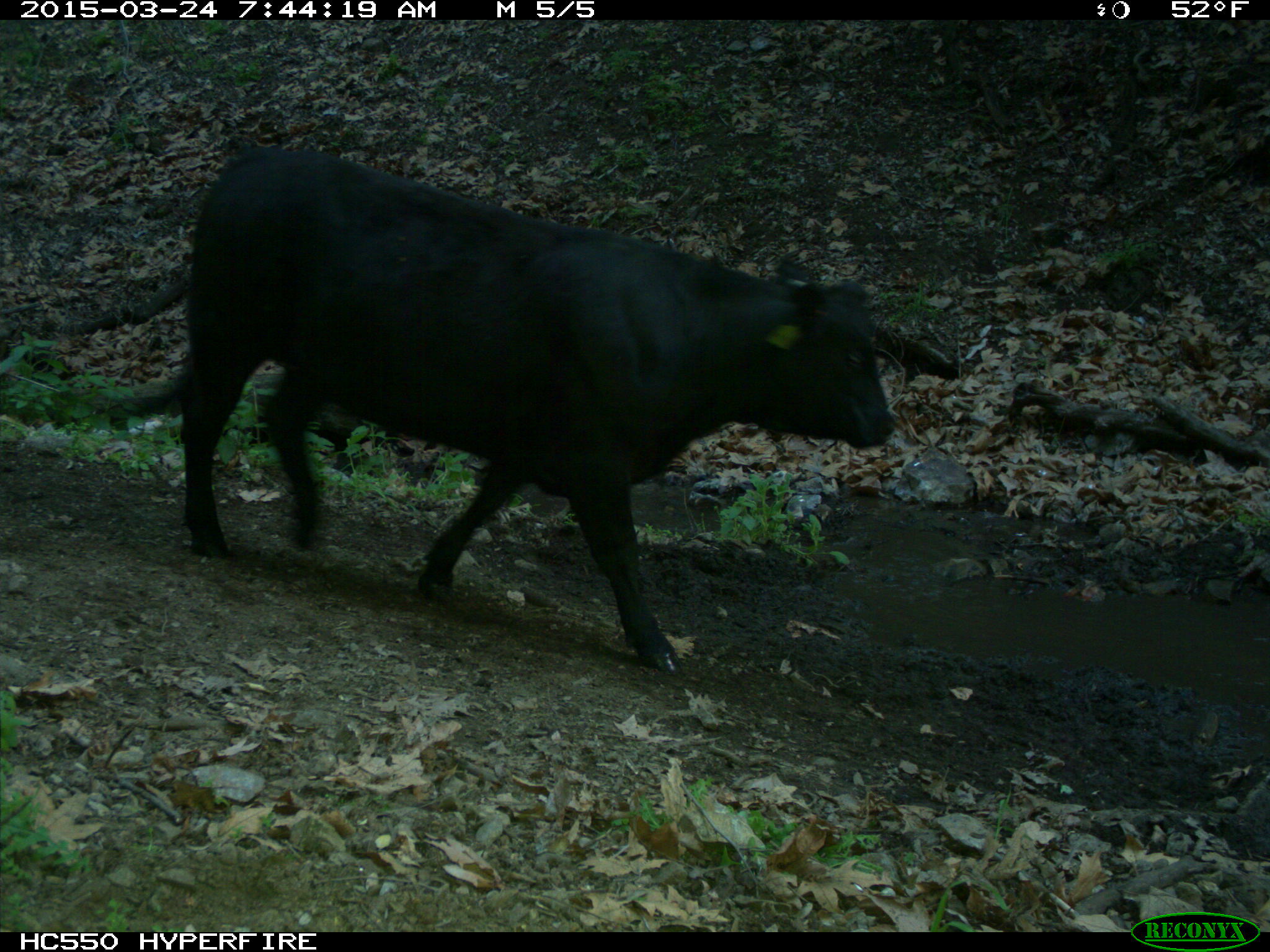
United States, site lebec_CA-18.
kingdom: Animalia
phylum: Chordata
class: Mammalia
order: Artiodactyla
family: Bovidae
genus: Bos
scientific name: Bos taurus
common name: domestic cow